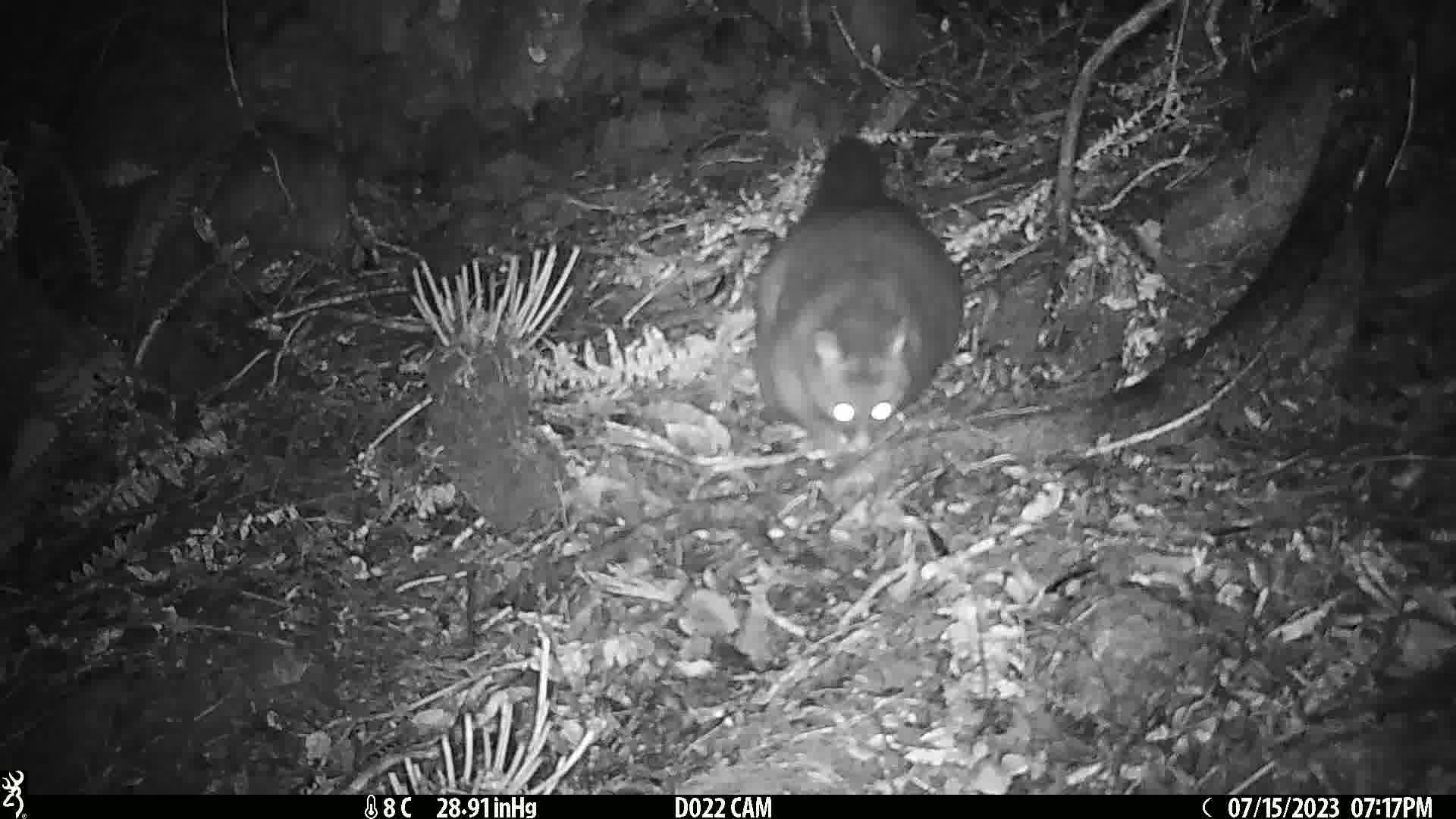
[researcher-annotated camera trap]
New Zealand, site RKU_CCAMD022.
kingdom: Animalia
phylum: Chordata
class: Mammalia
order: Diprotodontia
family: Phalangeridae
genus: Trichosurus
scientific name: Trichosurus vulpecula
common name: common brushtail possum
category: possum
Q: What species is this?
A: Possum (common brushtail possum) (Trichosurus vulpecula).